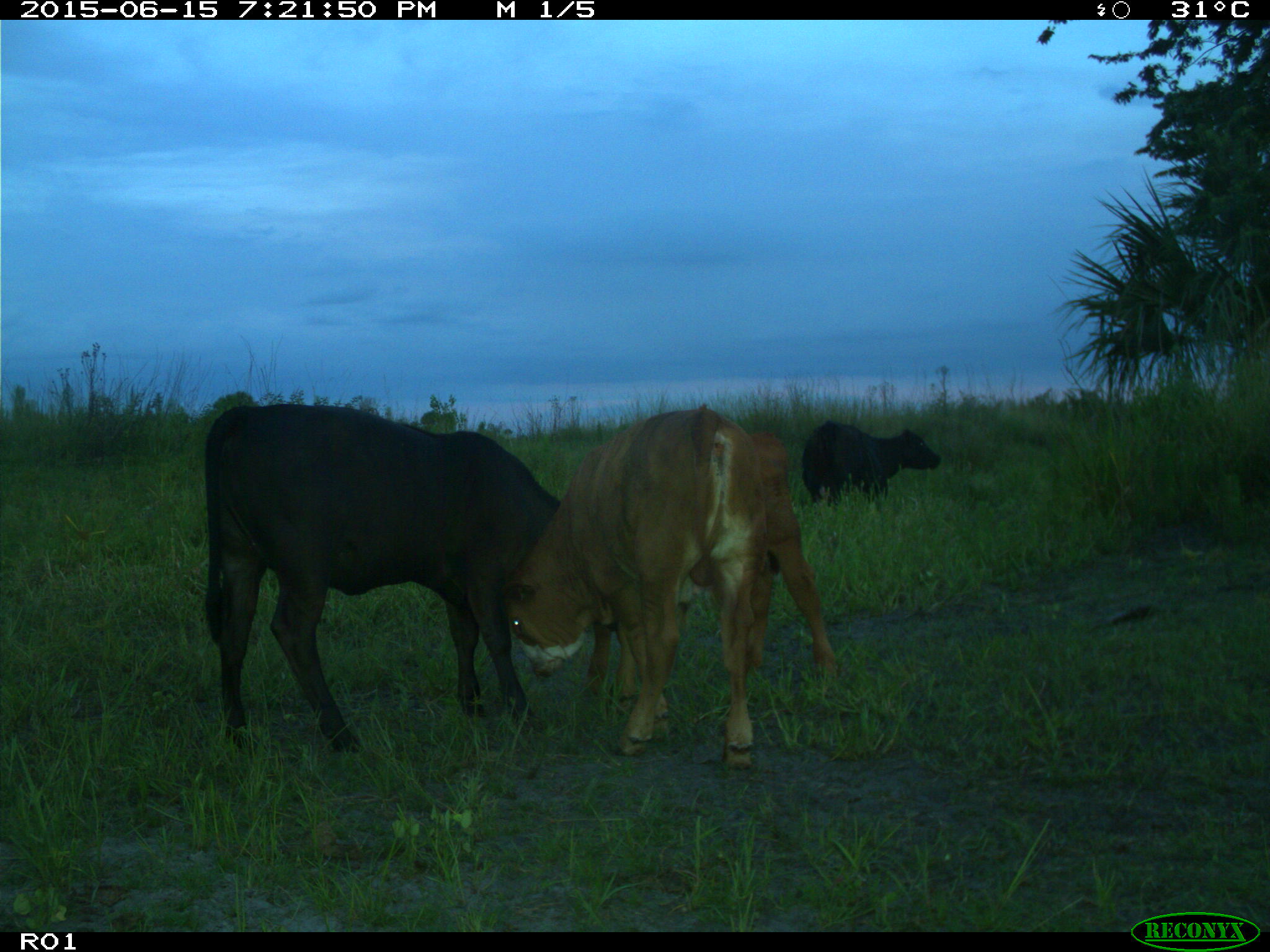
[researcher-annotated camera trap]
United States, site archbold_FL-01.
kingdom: Animalia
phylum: Chordata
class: Mammalia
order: Artiodactyla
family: Bovidae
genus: Bos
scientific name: Bos taurus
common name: domestic cow